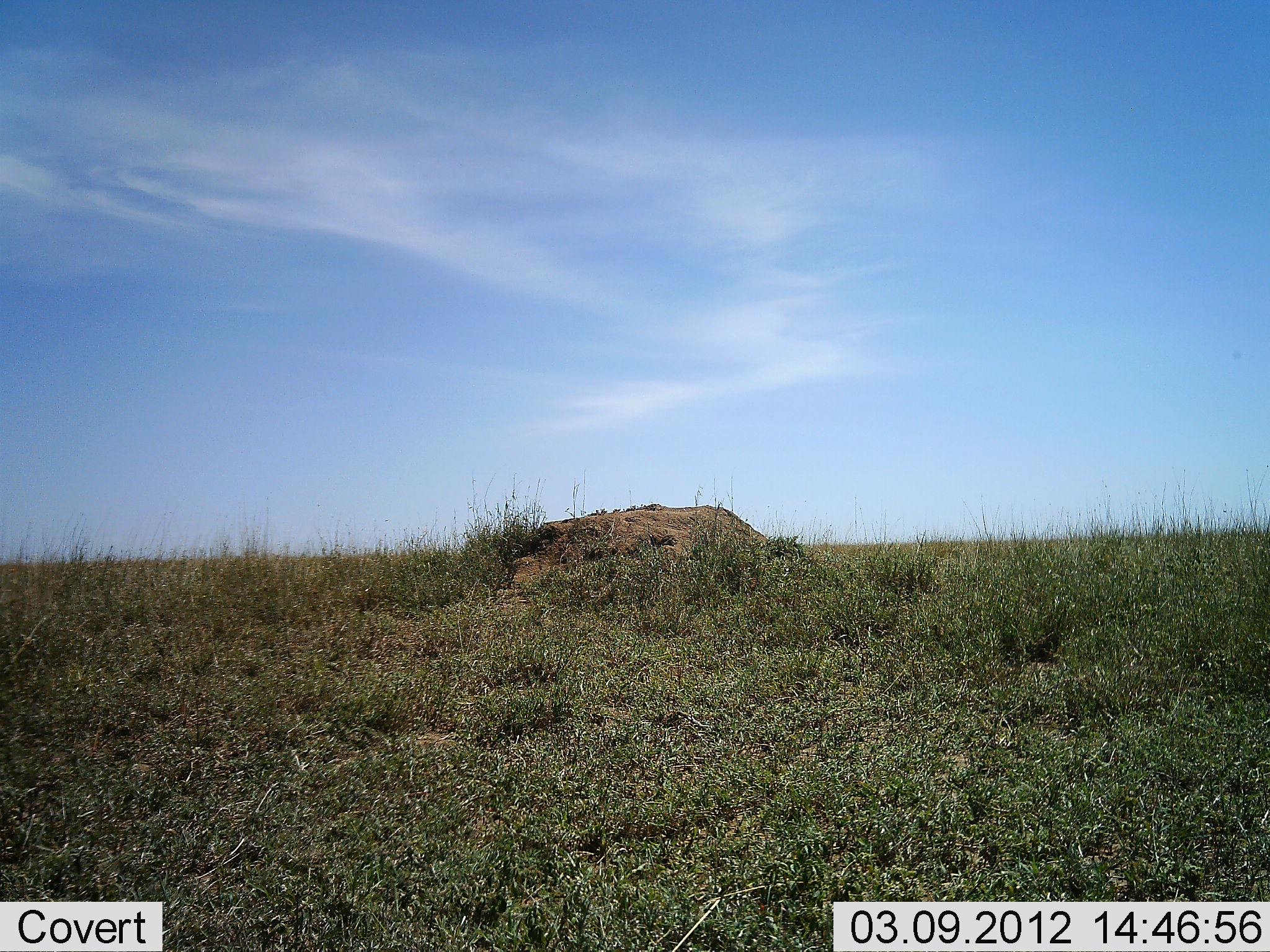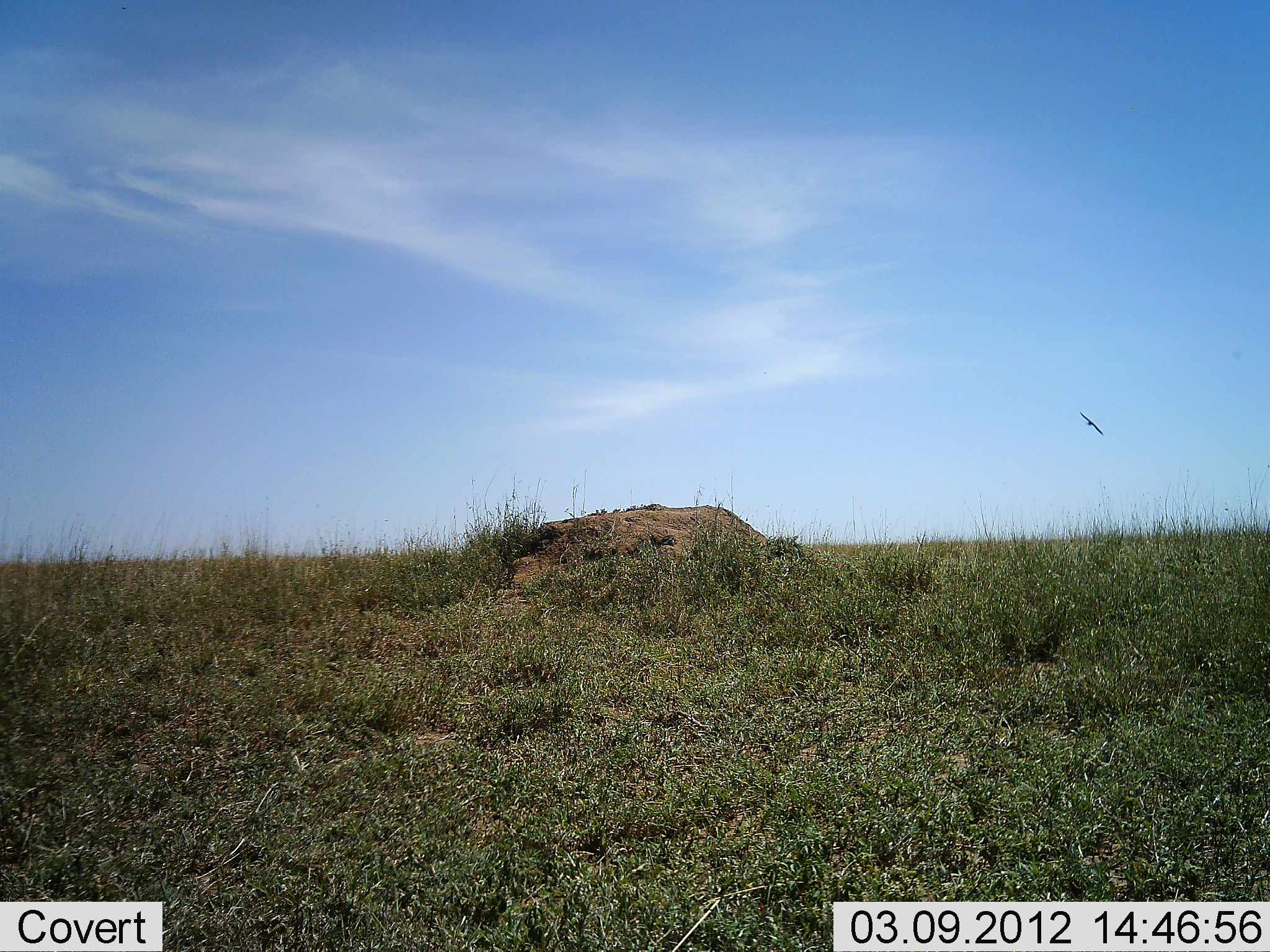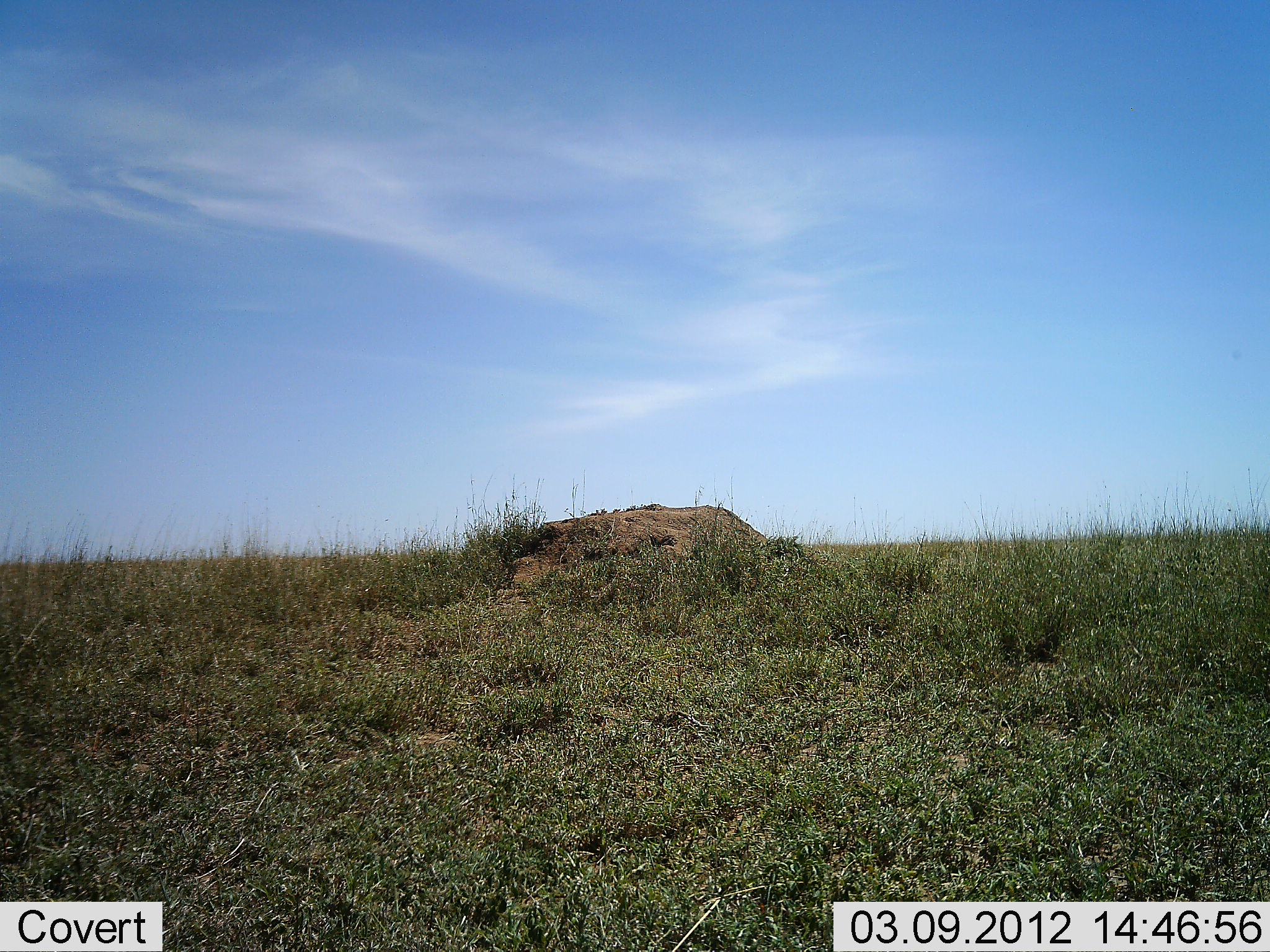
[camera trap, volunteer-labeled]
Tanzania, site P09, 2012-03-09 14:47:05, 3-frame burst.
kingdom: Animalia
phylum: Chordata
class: Aves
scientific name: Aves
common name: bird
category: otherbird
Otherbird (bird) (Aves), count 1. Behavior (volunteer vote fractions): standing 0%, resting 0%, moving 100%, interacting 0%. Young present (vote fraction): 0%. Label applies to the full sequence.